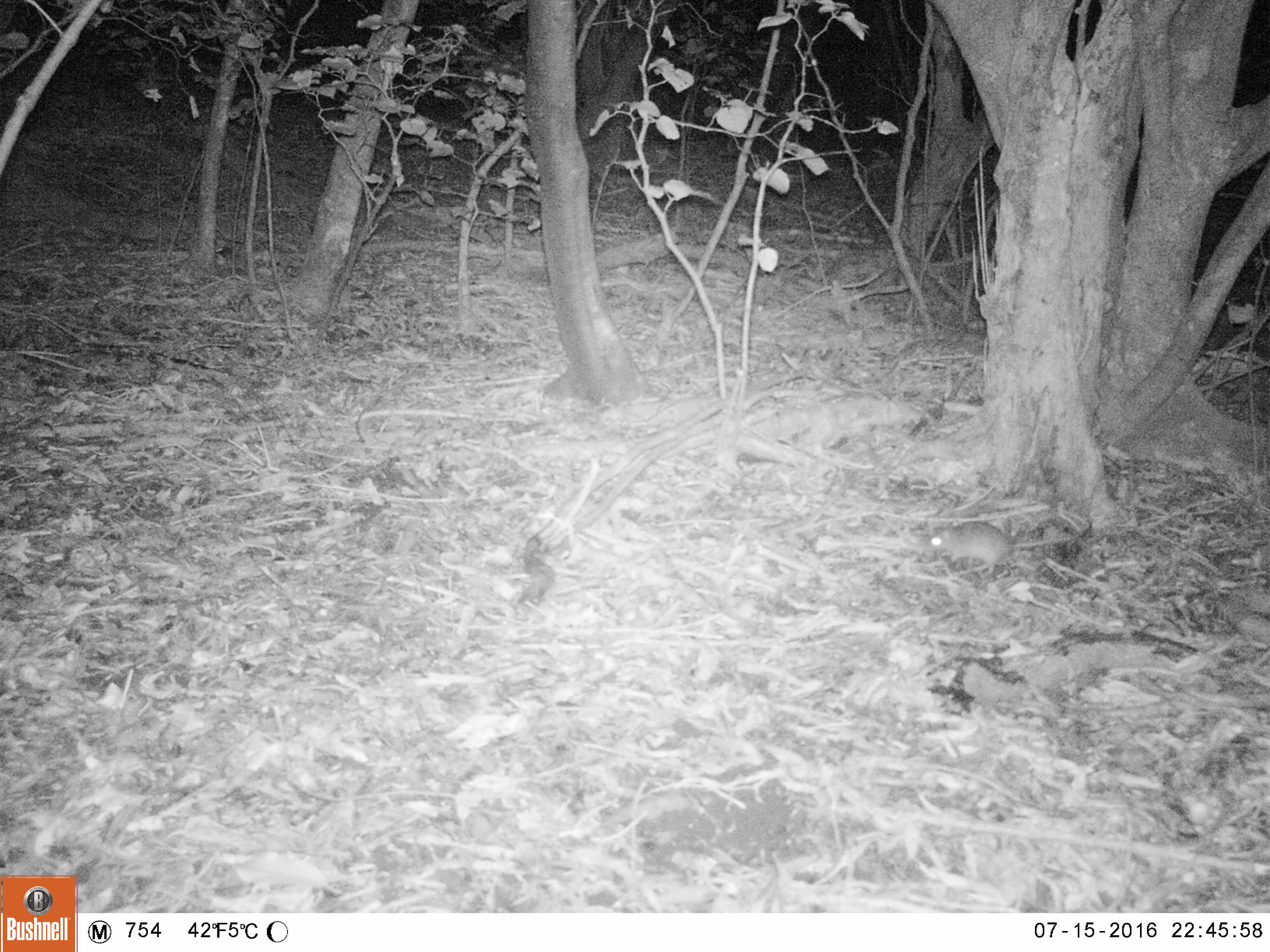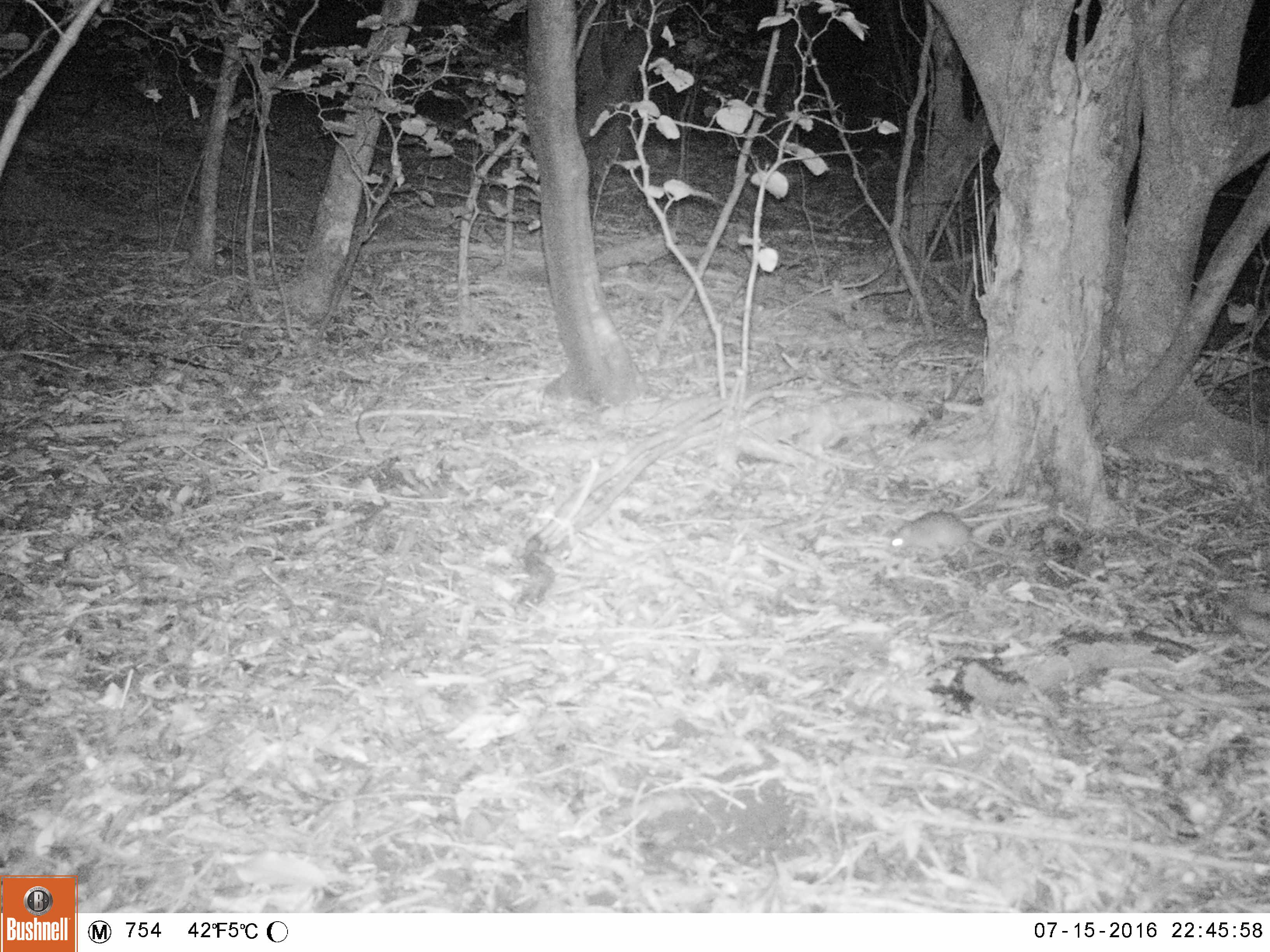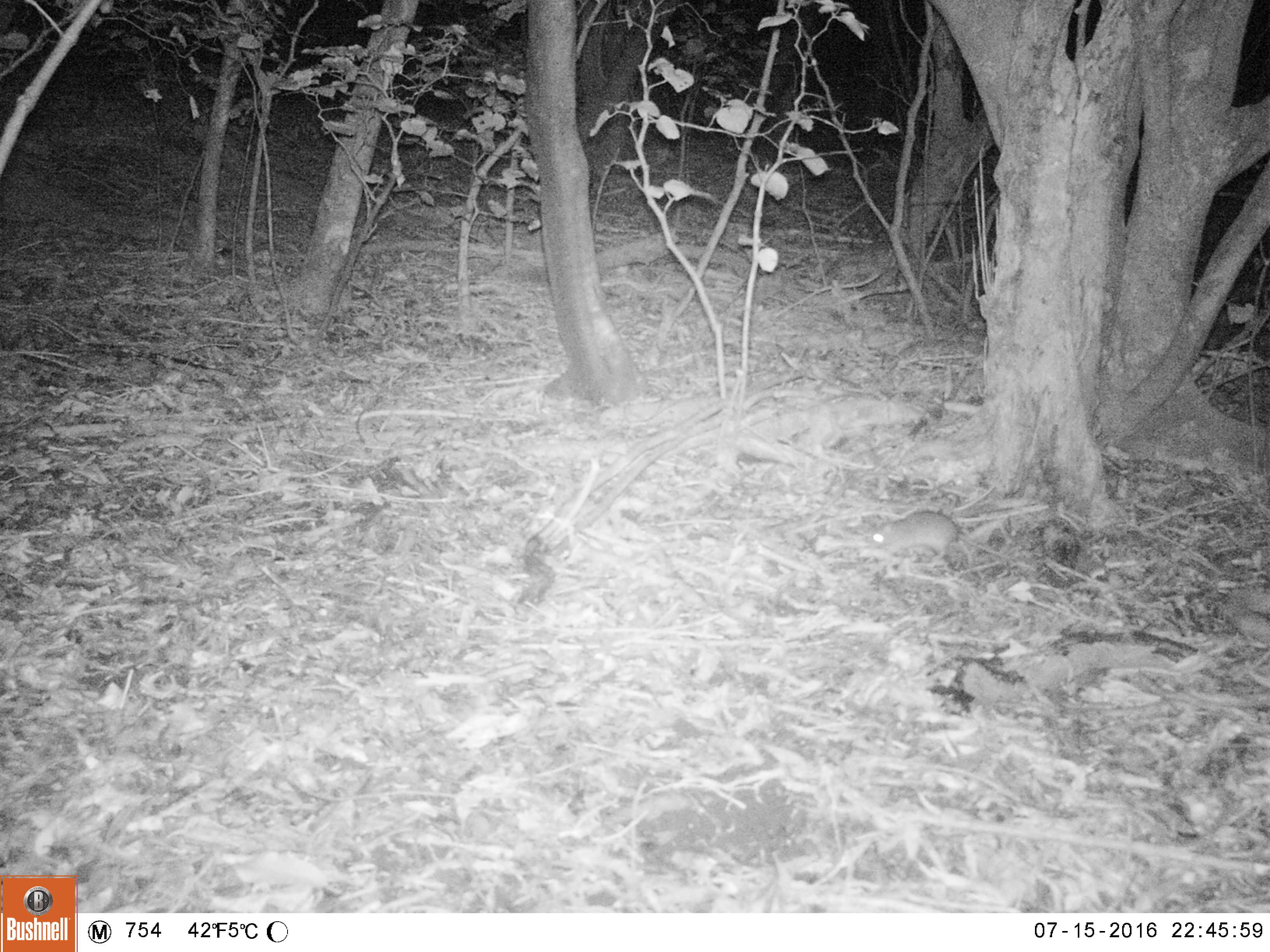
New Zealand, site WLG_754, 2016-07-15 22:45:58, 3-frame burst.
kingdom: Animalia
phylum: Chordata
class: Mammalia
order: Rodentia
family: Muridae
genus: Rattus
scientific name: Rattus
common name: rat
Rat (Rattus).